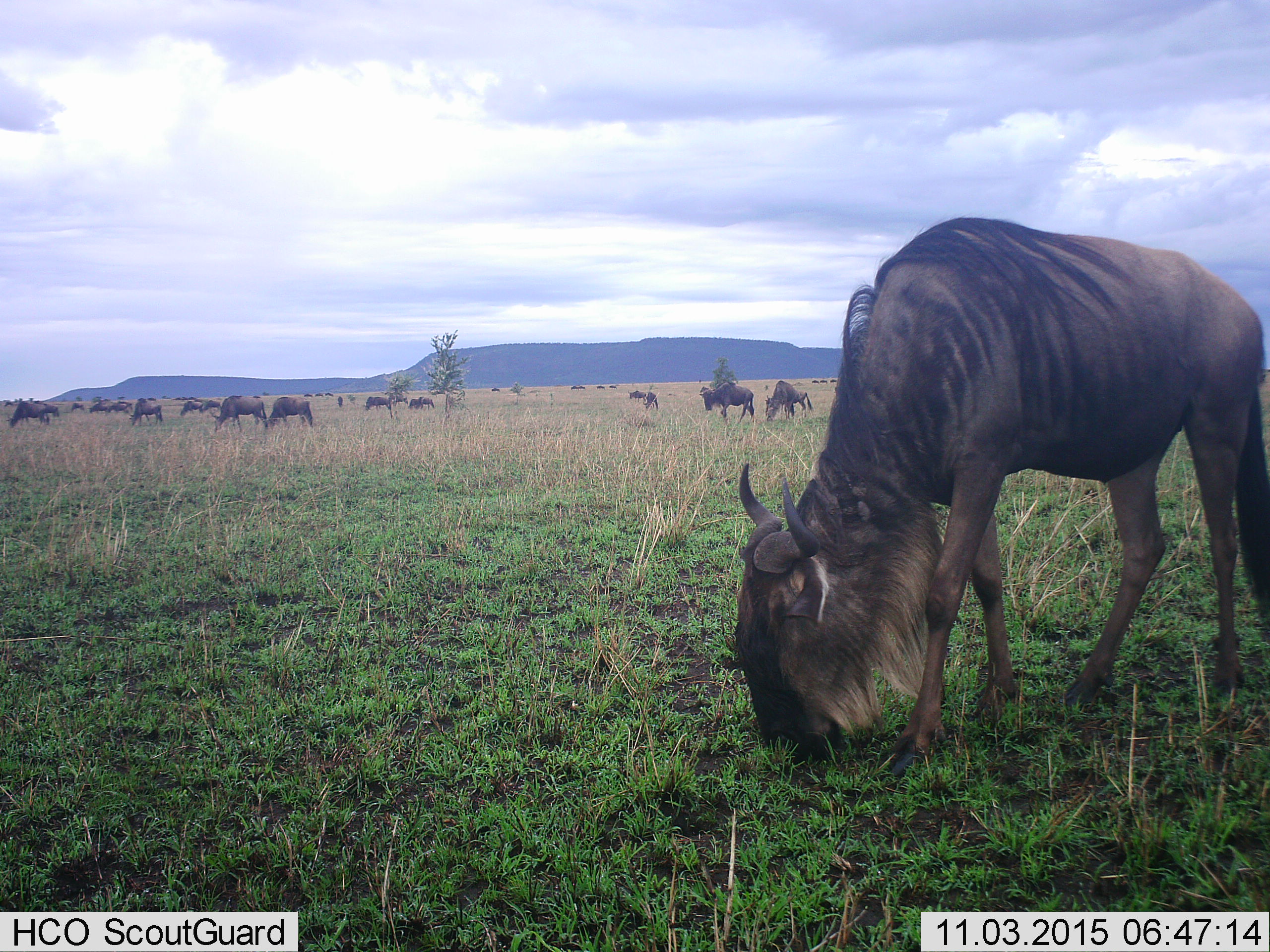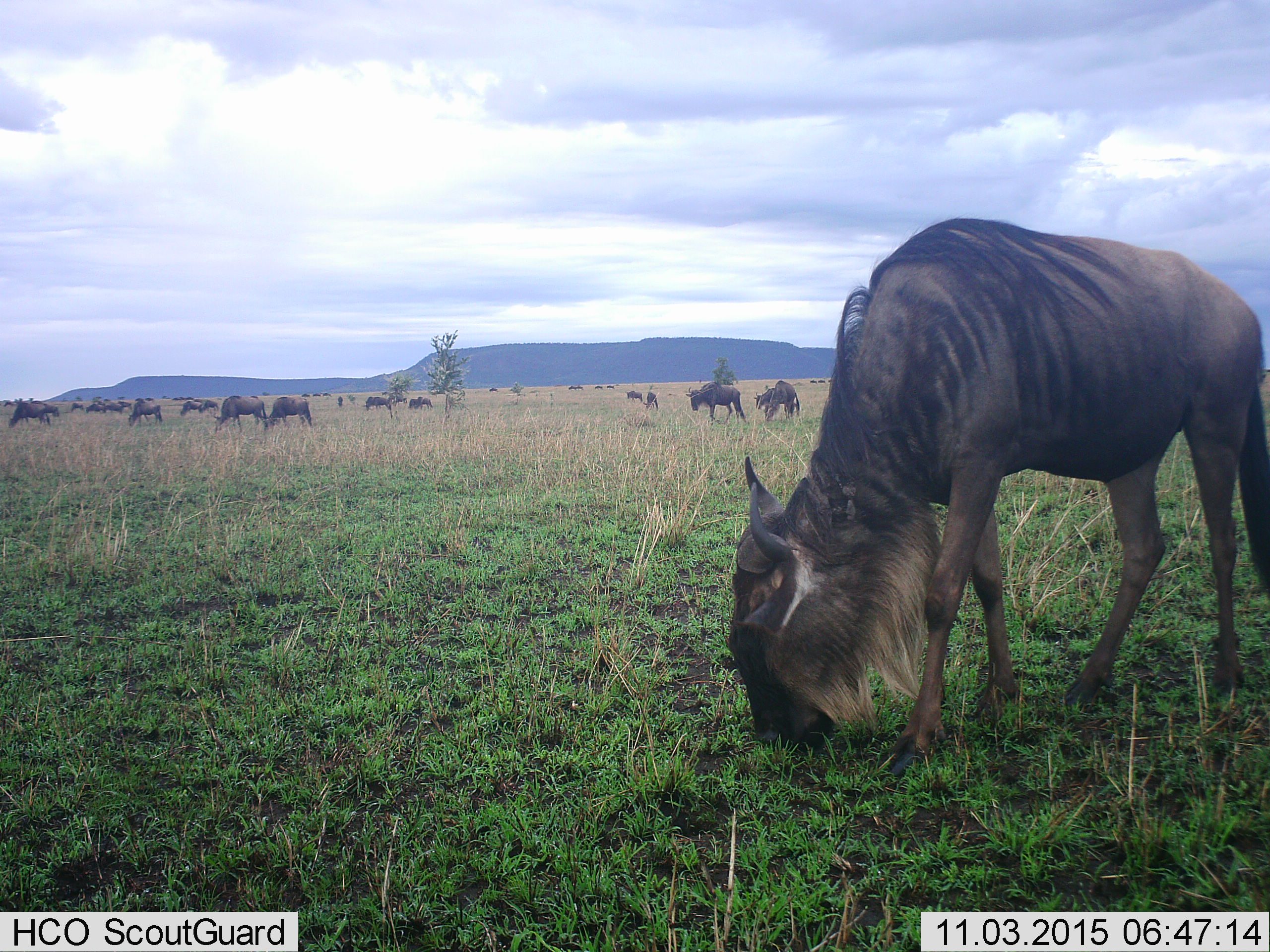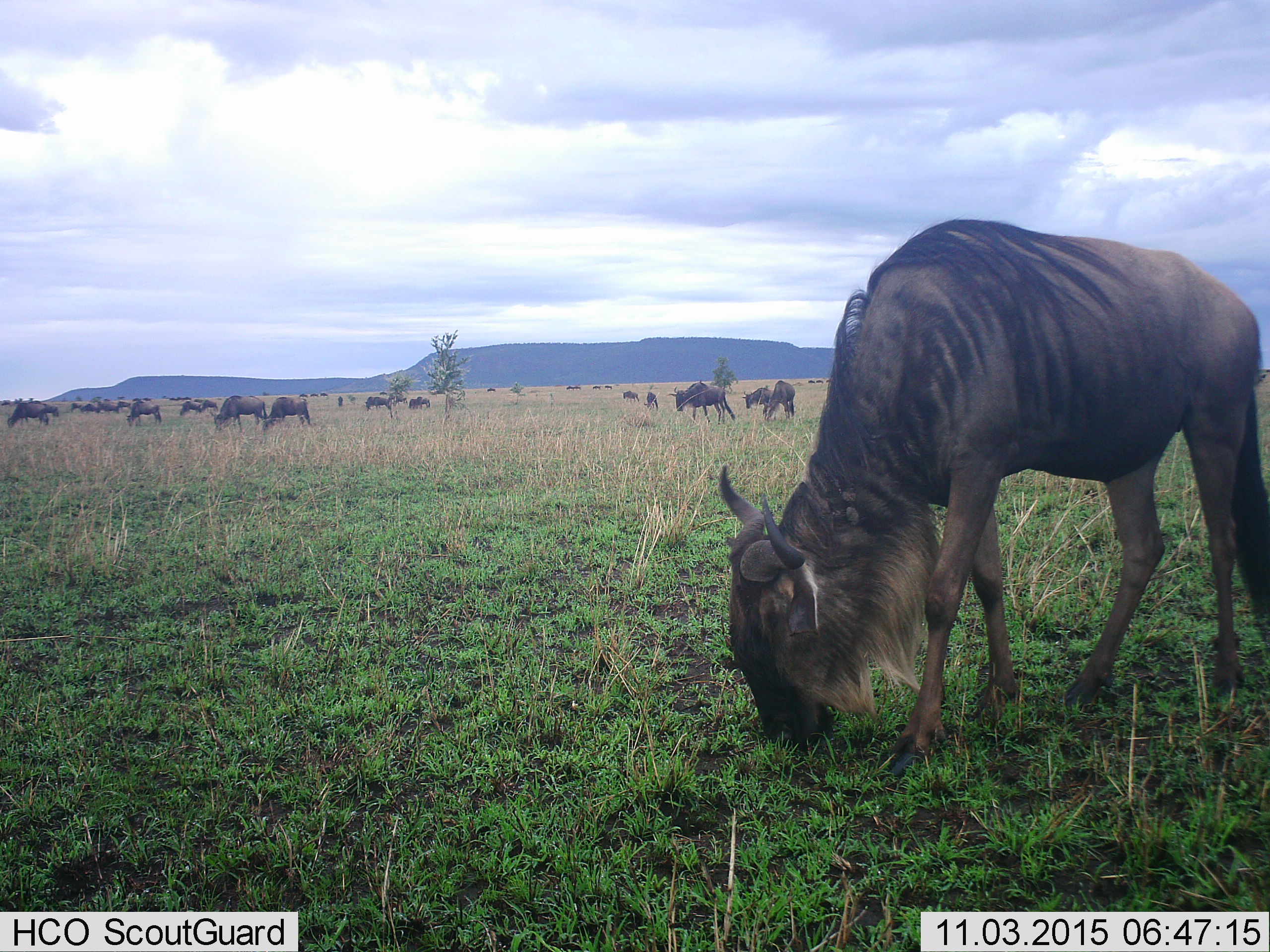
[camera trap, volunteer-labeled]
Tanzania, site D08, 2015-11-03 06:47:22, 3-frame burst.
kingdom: Animalia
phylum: Chordata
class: Mammalia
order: Artiodactyla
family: Bovidae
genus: Connochaetes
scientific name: Connochaetes taurinus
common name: blue wildebeest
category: wildebeest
Wildebeest (blue wildebeest) (Connochaetes taurinus), count 11-50. Behavior (volunteer vote fractions): standing 50%, resting 5%, moving 65%, interacting 20%. Young present (vote fraction): 20%. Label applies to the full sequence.